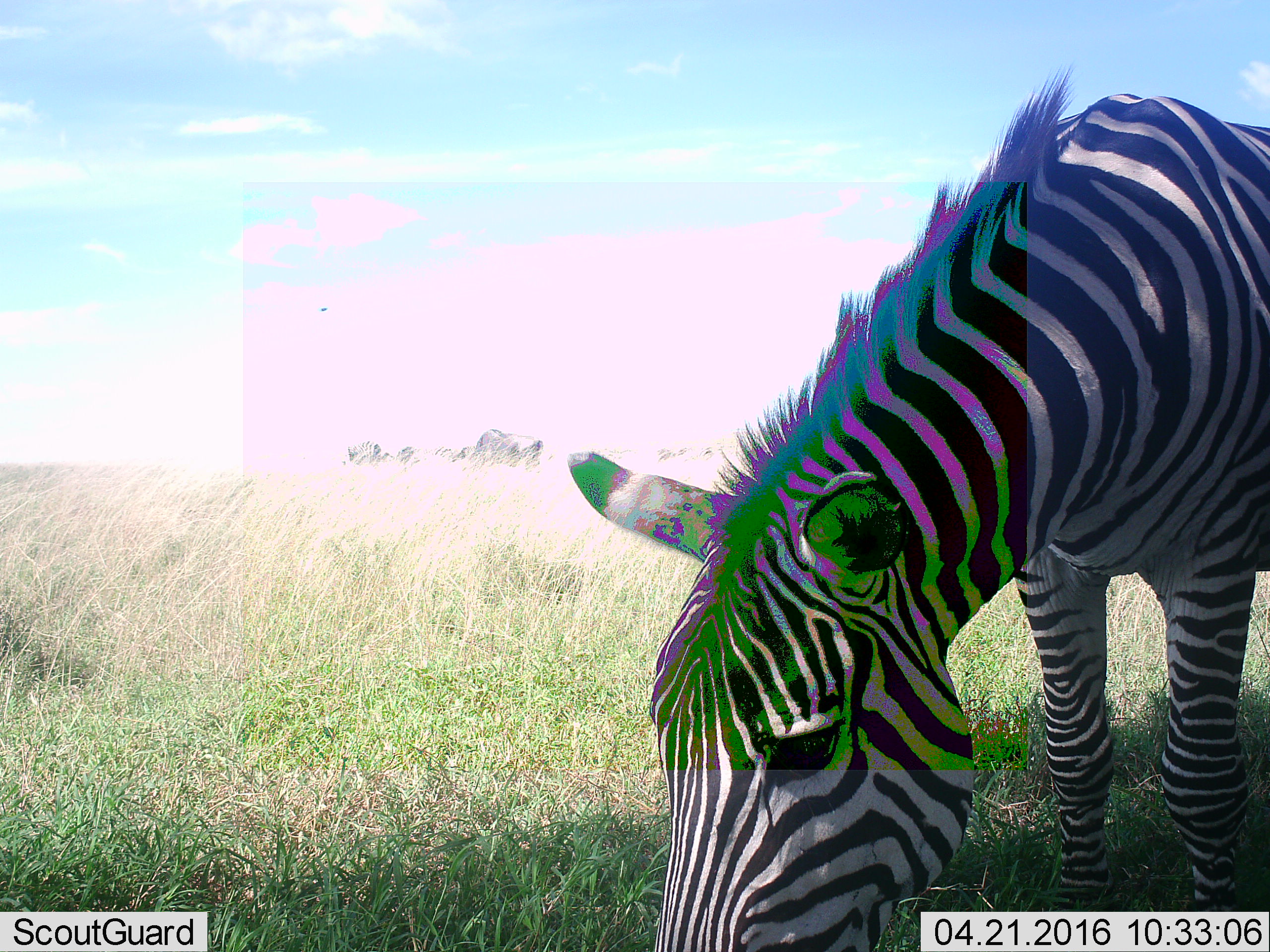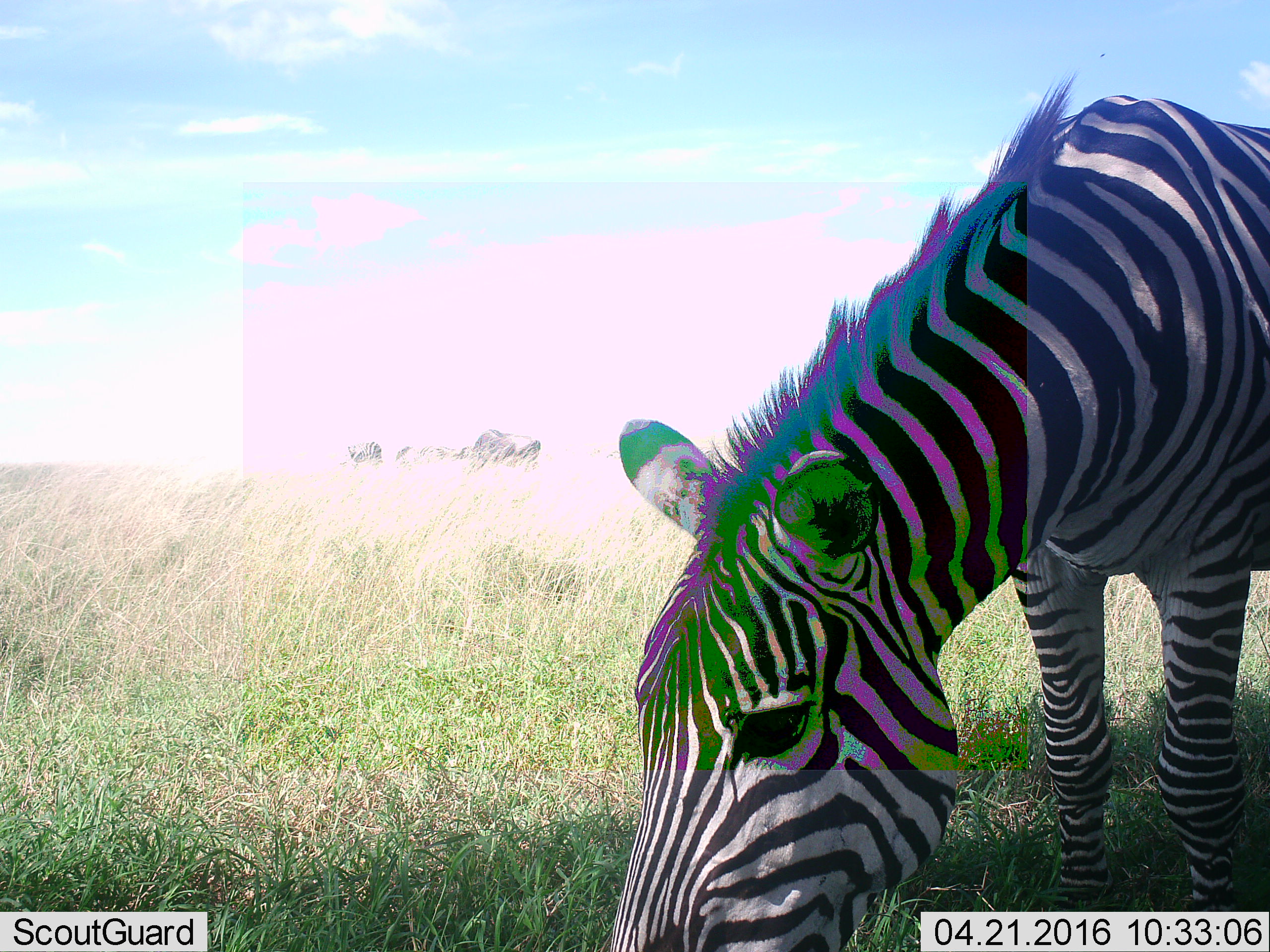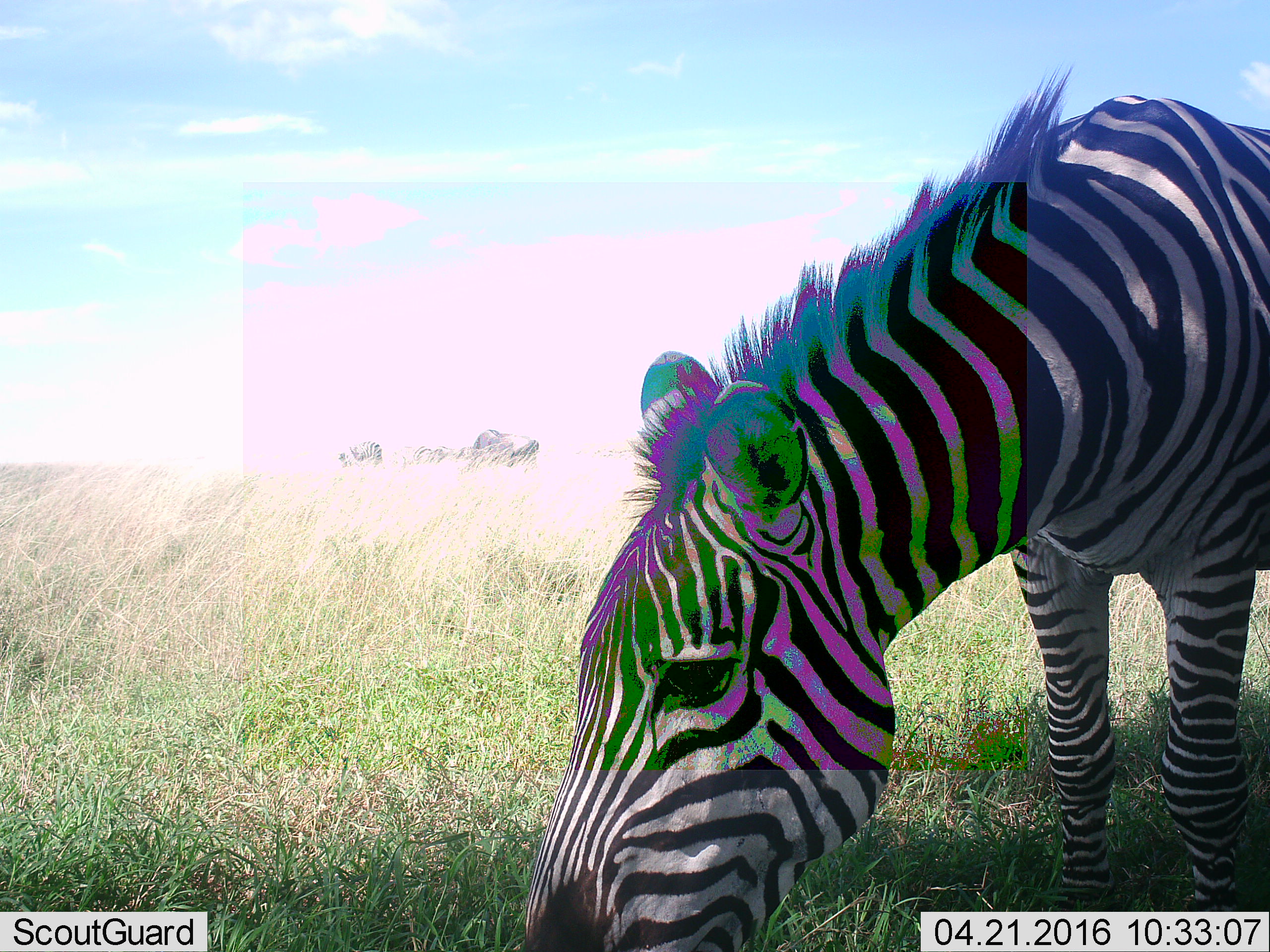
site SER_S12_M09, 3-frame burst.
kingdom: Animalia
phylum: Chordata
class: Mammalia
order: Perissodactyla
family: Equidae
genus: Equus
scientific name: Equus quagga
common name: plains zebra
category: zebraplains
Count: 1.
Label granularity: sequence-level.